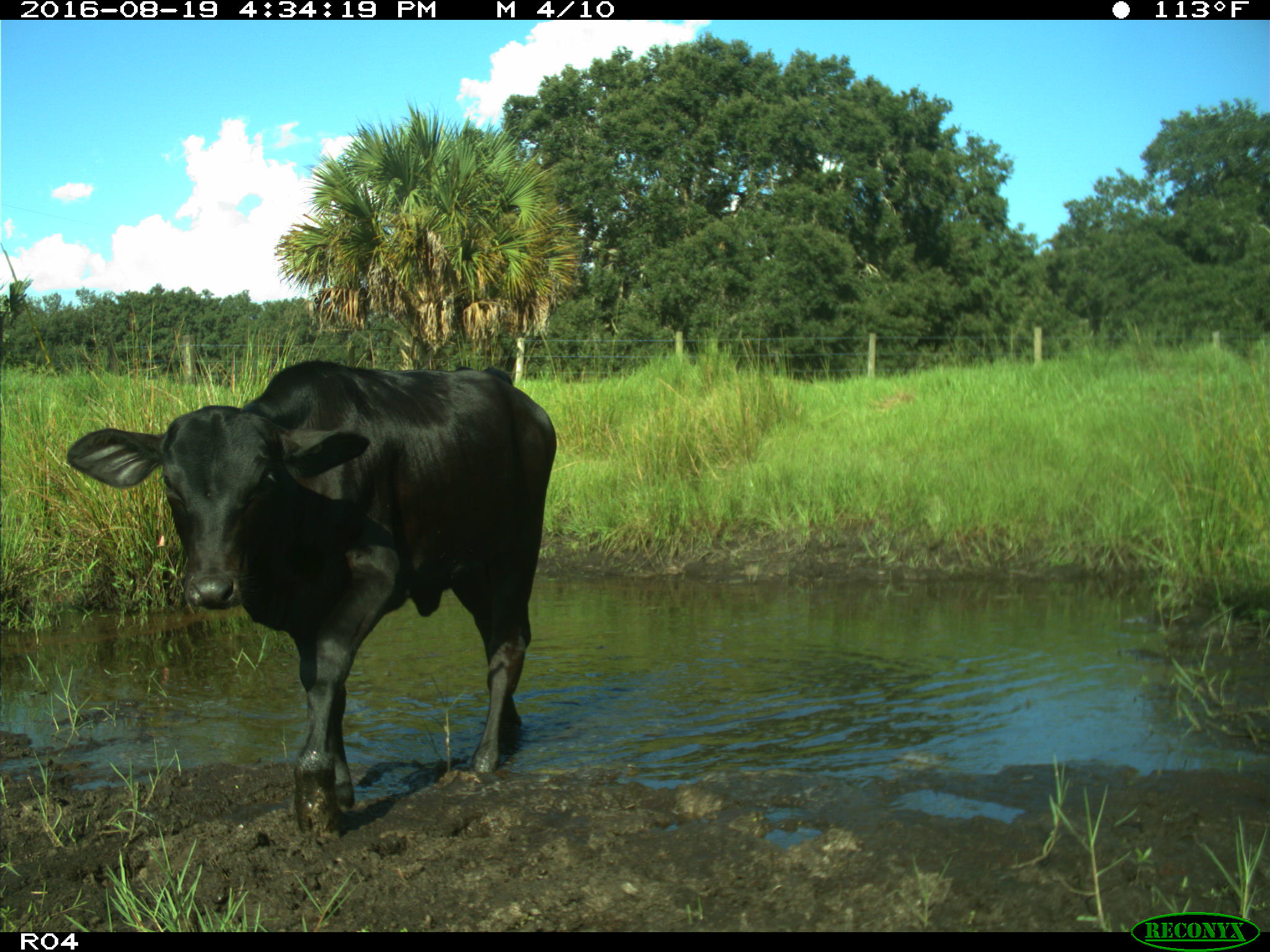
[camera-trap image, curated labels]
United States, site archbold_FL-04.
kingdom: Animalia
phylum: Chordata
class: Mammalia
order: Artiodactyla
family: Bovidae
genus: Bos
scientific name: Bos taurus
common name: domestic cow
Bos taurus (domestic cow).